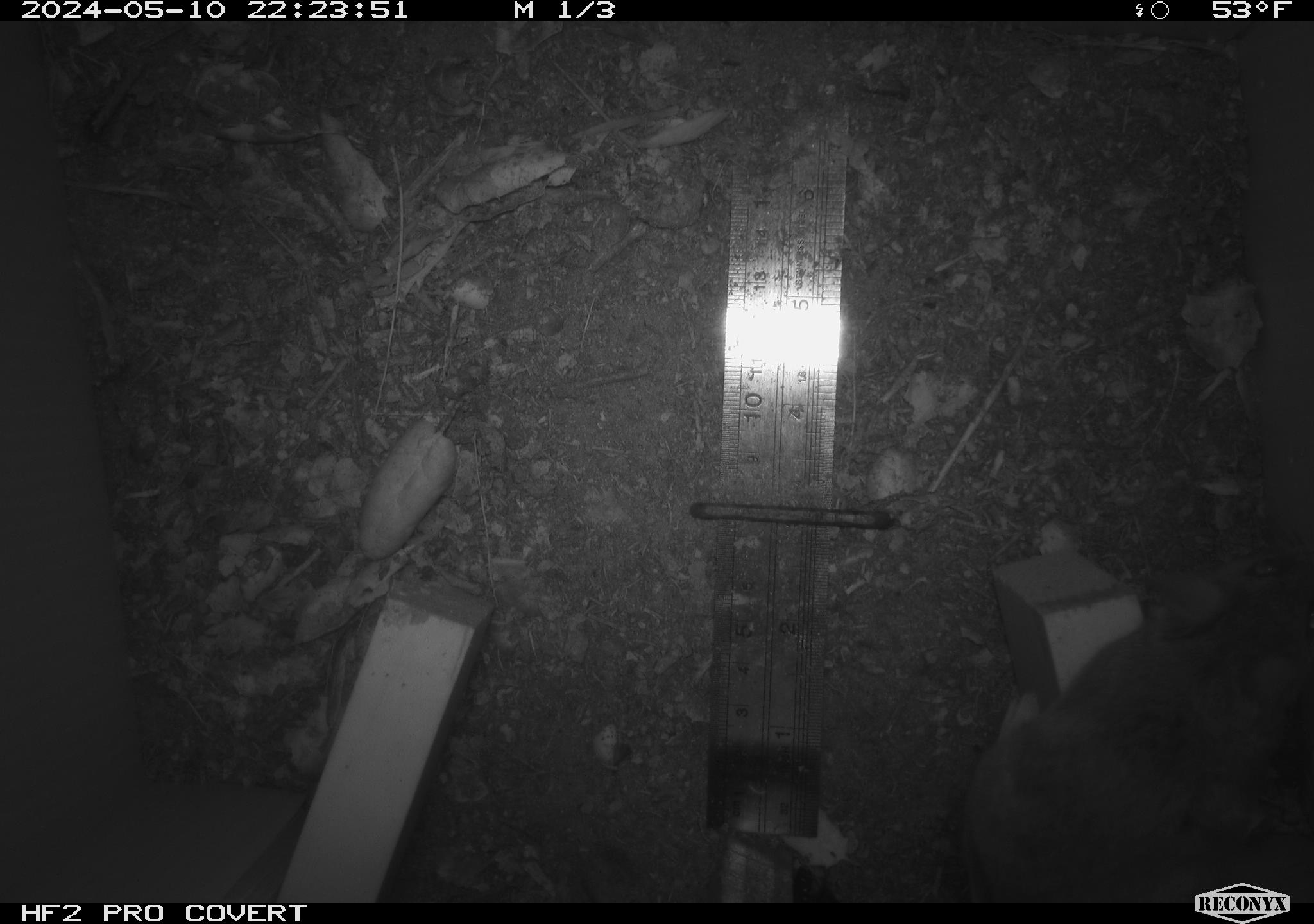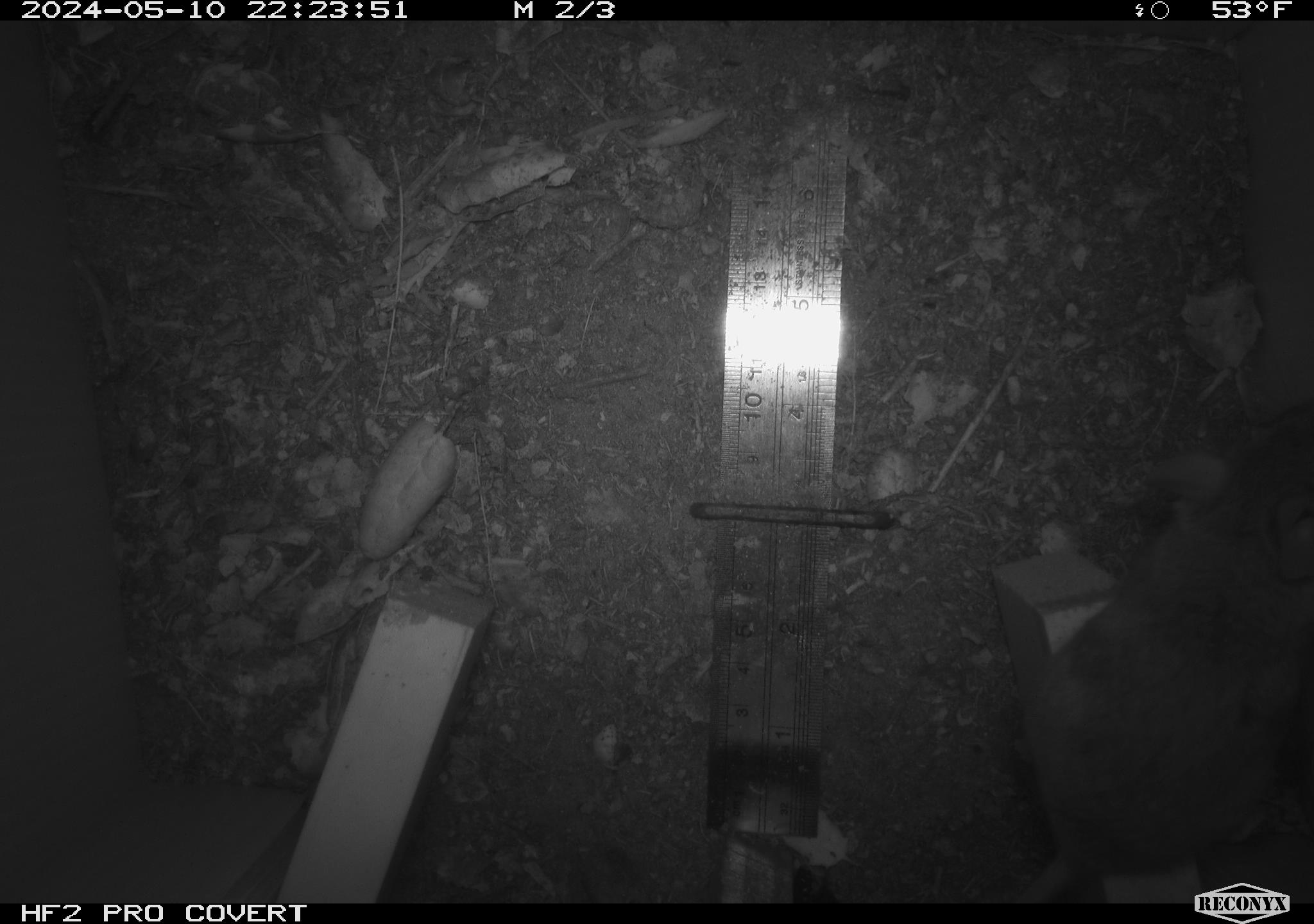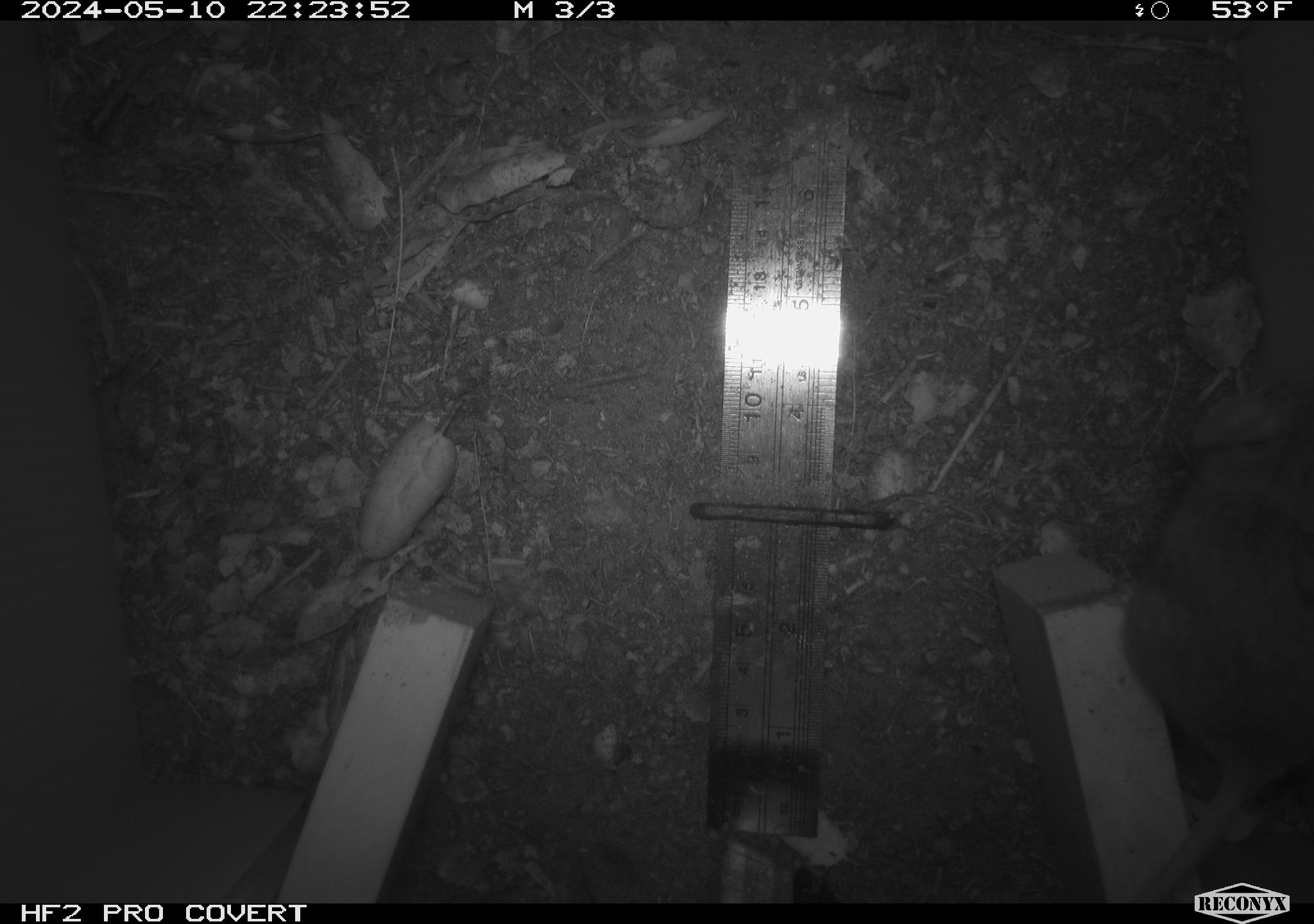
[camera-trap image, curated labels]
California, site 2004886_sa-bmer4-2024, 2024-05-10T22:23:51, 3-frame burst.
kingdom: Animalia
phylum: Chordata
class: Mammalia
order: Rodentia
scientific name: Rodentia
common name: mouse species